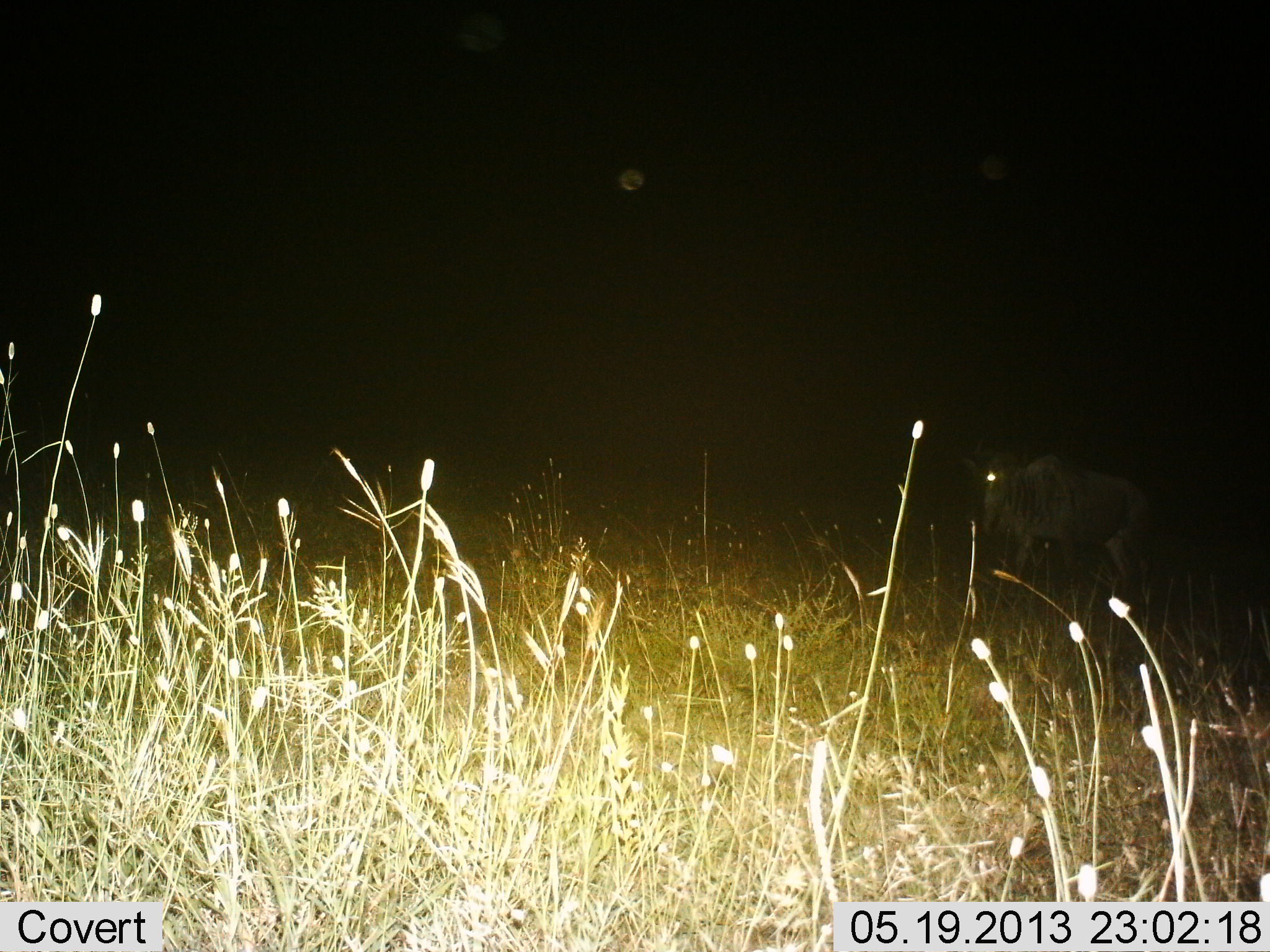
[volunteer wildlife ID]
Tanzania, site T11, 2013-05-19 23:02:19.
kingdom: Animalia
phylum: Chordata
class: Mammalia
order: Artiodactyla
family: Bovidae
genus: Connochaetes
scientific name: Connochaetes taurinus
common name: blue wildebeest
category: wildebeest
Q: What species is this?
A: Wildebeest (blue wildebeest) (Connochaetes taurinus).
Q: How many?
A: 1.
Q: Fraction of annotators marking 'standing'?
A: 61%.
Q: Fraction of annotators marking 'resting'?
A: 0%.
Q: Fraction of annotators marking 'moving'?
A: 39%.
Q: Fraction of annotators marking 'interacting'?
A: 0%.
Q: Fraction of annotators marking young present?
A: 0%.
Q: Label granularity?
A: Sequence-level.